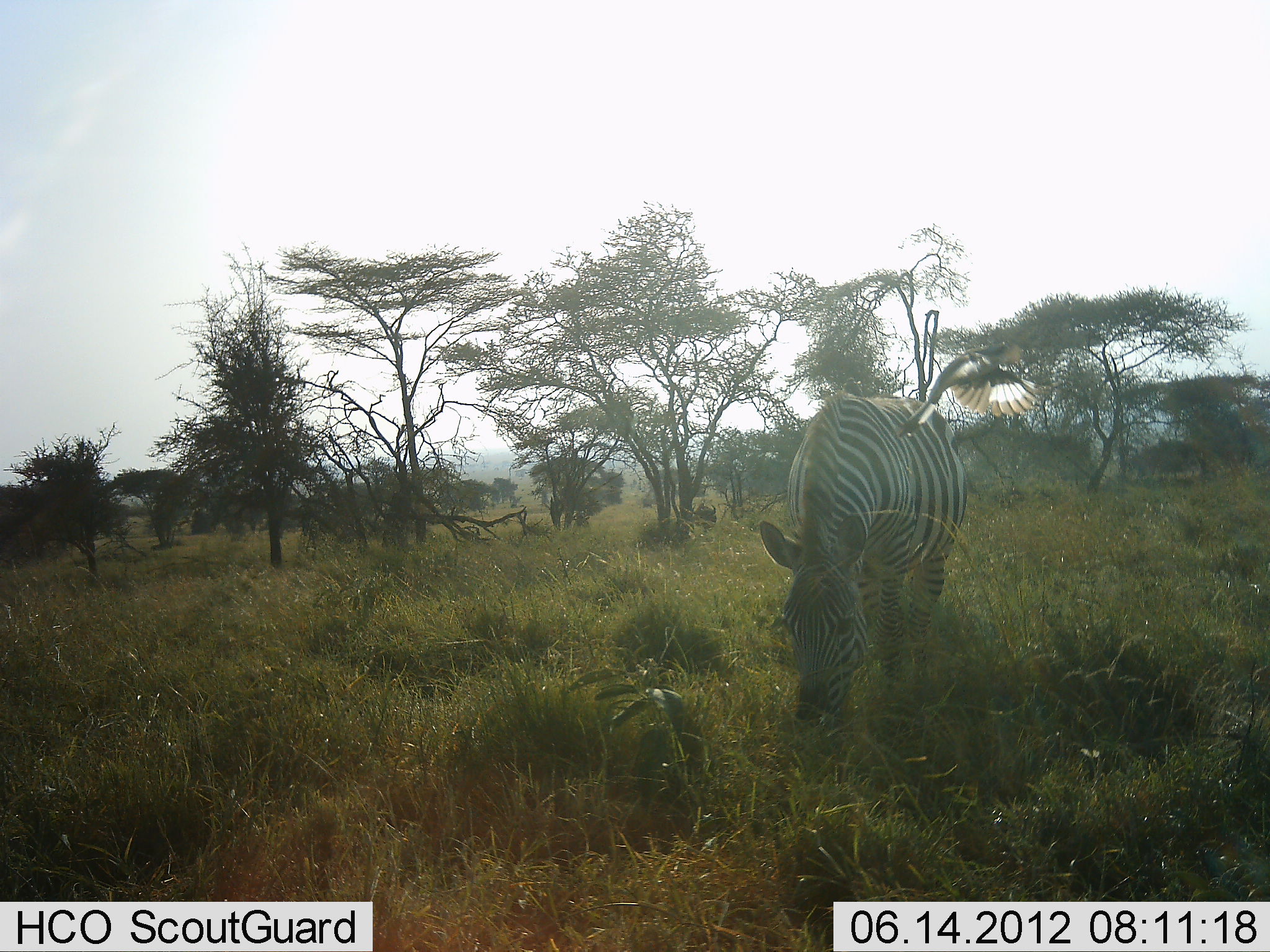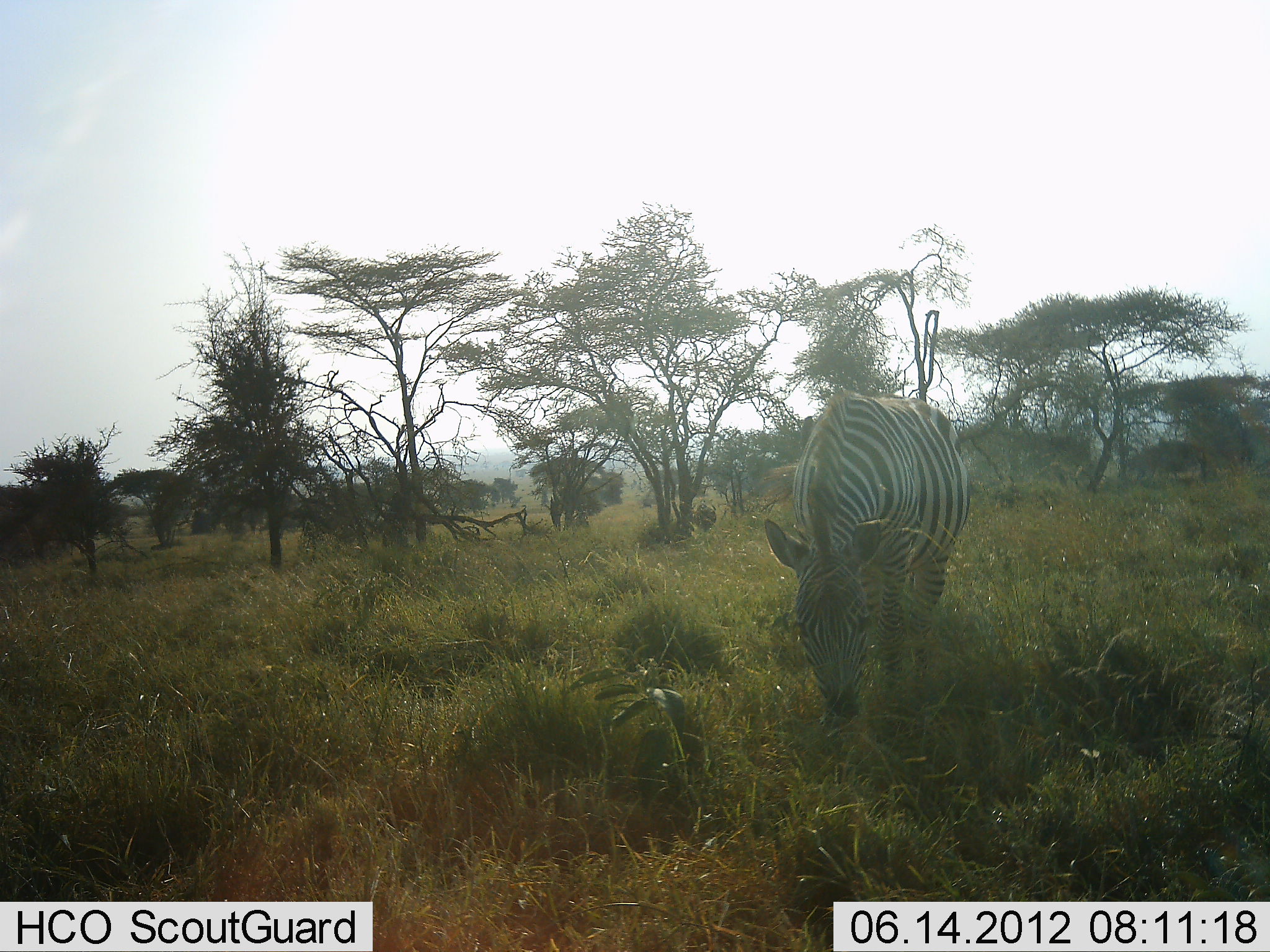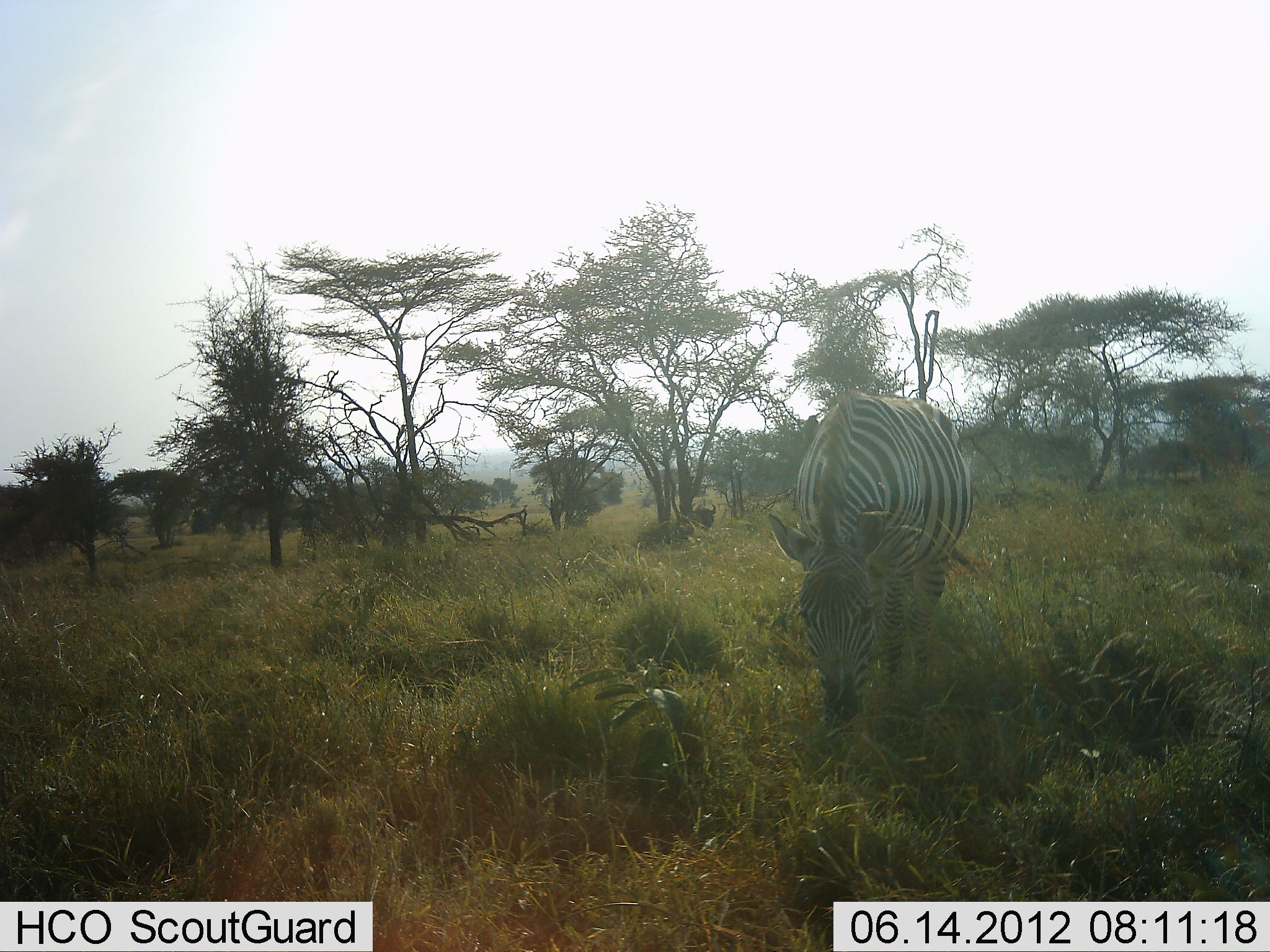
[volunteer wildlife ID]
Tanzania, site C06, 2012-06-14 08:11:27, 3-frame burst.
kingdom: Animalia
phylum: Chordata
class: Mammalia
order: Perissodactyla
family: Equidae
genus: Equus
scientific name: Equus quagga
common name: plains zebra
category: zebra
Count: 1.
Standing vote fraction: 20%.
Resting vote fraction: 0%.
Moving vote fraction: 0%.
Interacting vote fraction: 0%.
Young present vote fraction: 0%.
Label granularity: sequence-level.